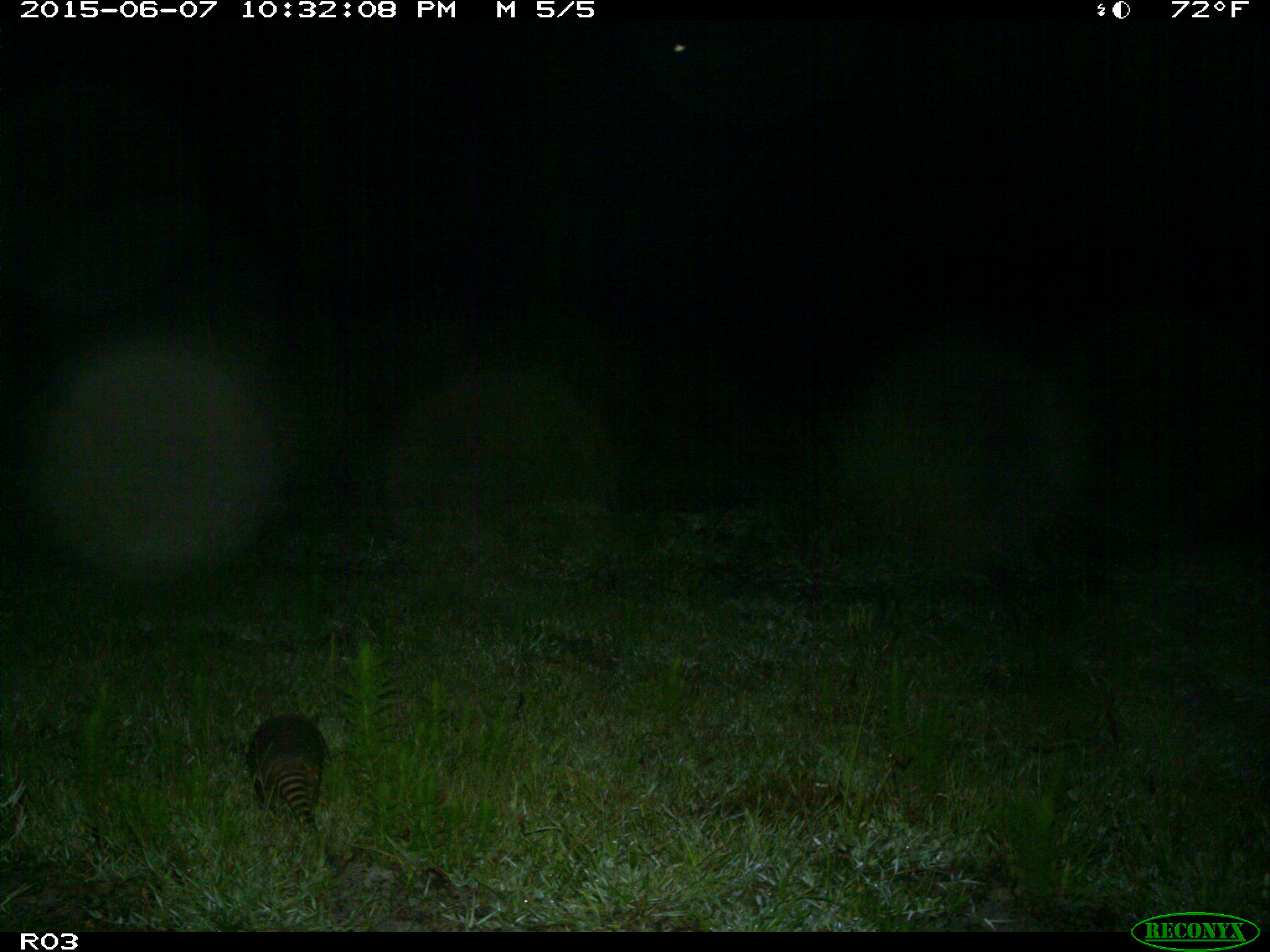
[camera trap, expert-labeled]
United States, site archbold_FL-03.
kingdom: Animalia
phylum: Chordata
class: Mammalia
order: Cingulata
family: Dasypodidae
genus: Dasypus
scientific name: Dasypus novemcinctus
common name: nine-banded armadillo